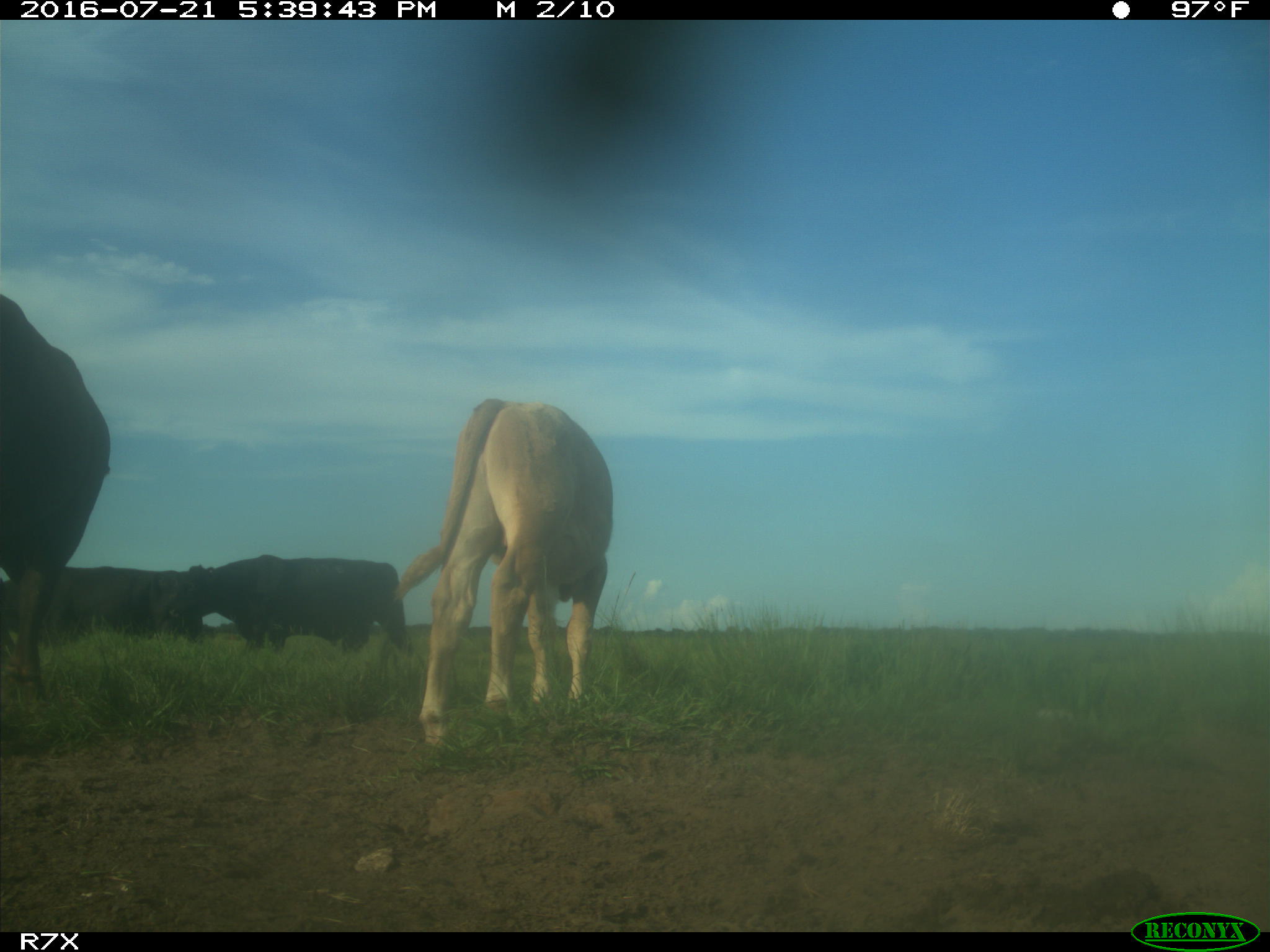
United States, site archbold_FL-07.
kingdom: Animalia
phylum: Chordata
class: Mammalia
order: Artiodactyla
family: Bovidae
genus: Bos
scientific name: Bos taurus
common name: domestic cow